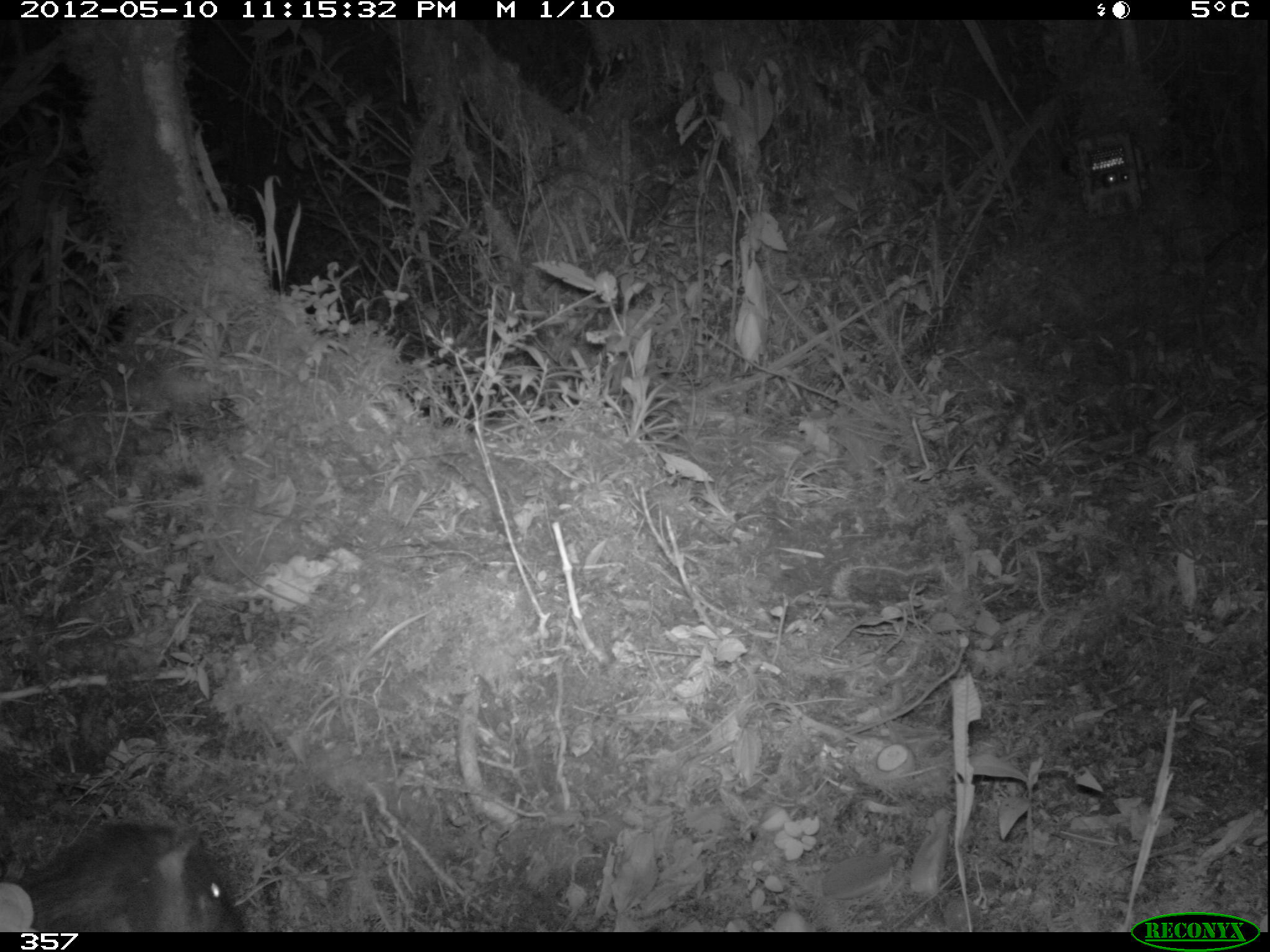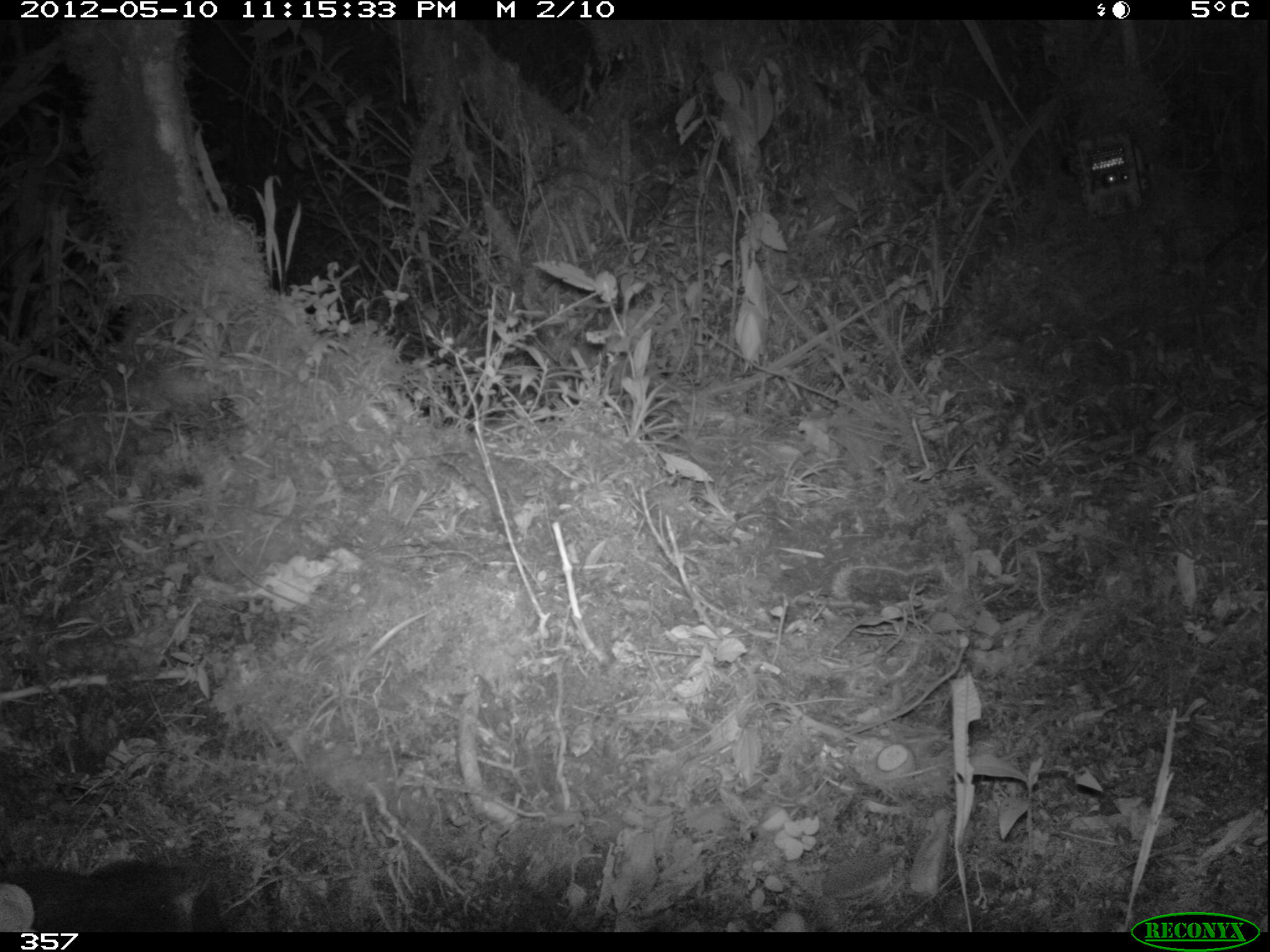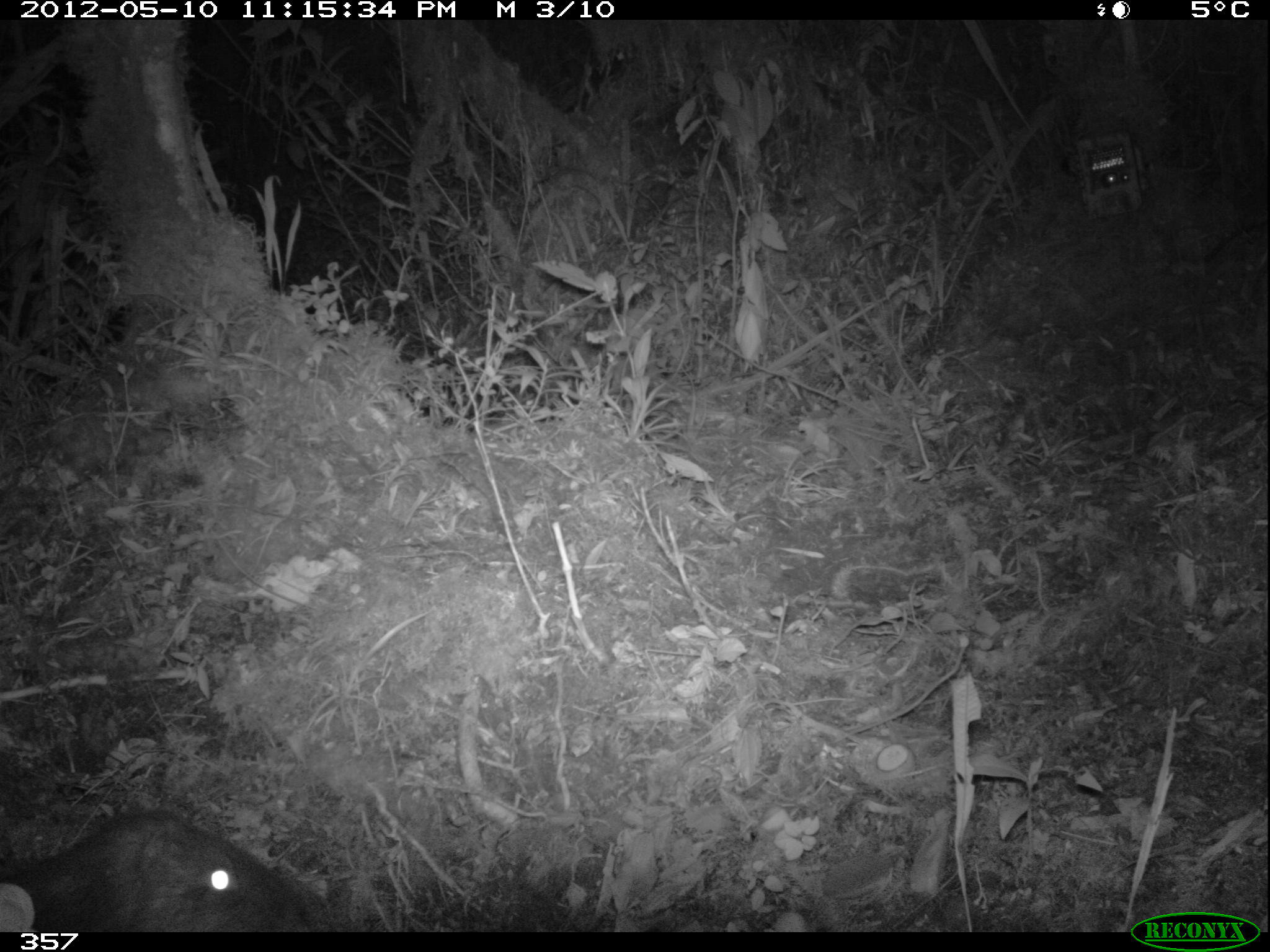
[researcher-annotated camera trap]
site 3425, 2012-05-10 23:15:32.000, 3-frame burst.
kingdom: Animalia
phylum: Chordata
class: Mammalia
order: Rodentia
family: Cuniculidae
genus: Cuniculus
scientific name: Cuniculus taczanowskii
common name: mountain paca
Cuniculus taczanowskii (mountain paca).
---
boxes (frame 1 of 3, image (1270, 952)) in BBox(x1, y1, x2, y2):
cuniculus taczanowskii: BBox(15, 822, 245, 931)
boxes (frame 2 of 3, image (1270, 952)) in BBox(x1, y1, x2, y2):
cuniculus taczanowskii: BBox(0, 859, 231, 933)